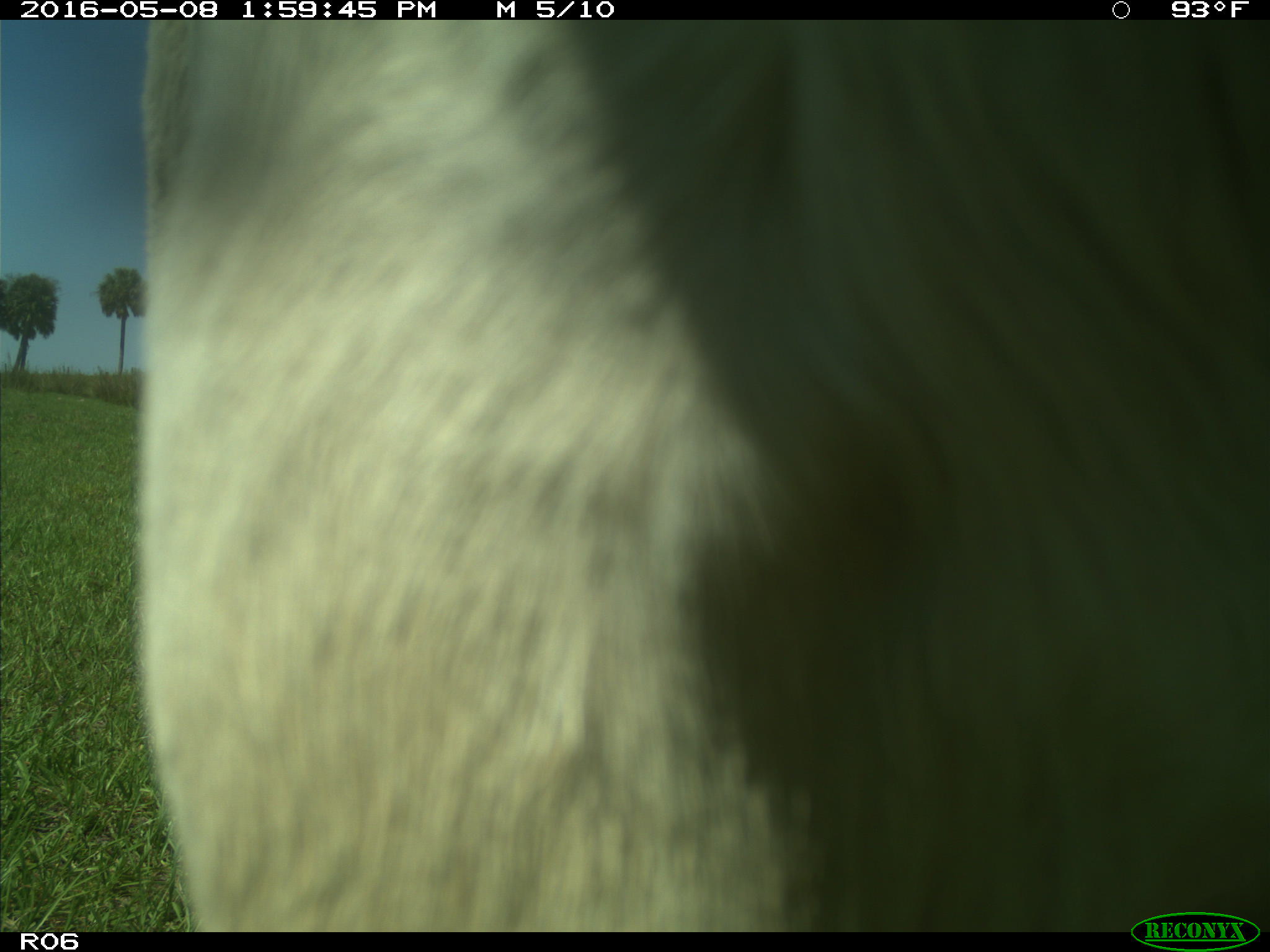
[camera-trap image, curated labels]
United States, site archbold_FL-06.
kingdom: Animalia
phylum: Chordata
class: Mammalia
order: Artiodactyla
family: Bovidae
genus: Bos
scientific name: Bos taurus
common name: domestic cow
Bos taurus (domestic cow).